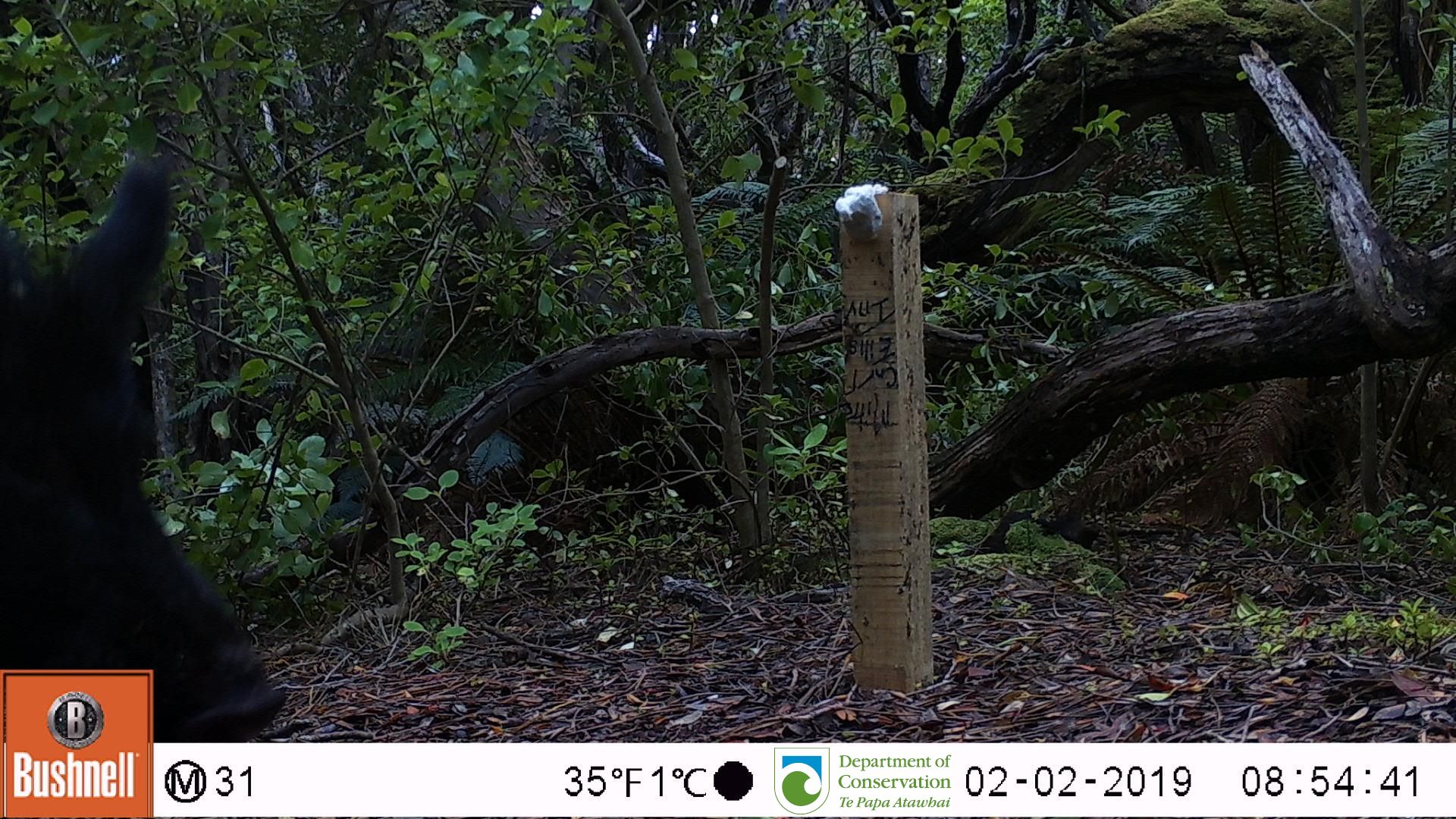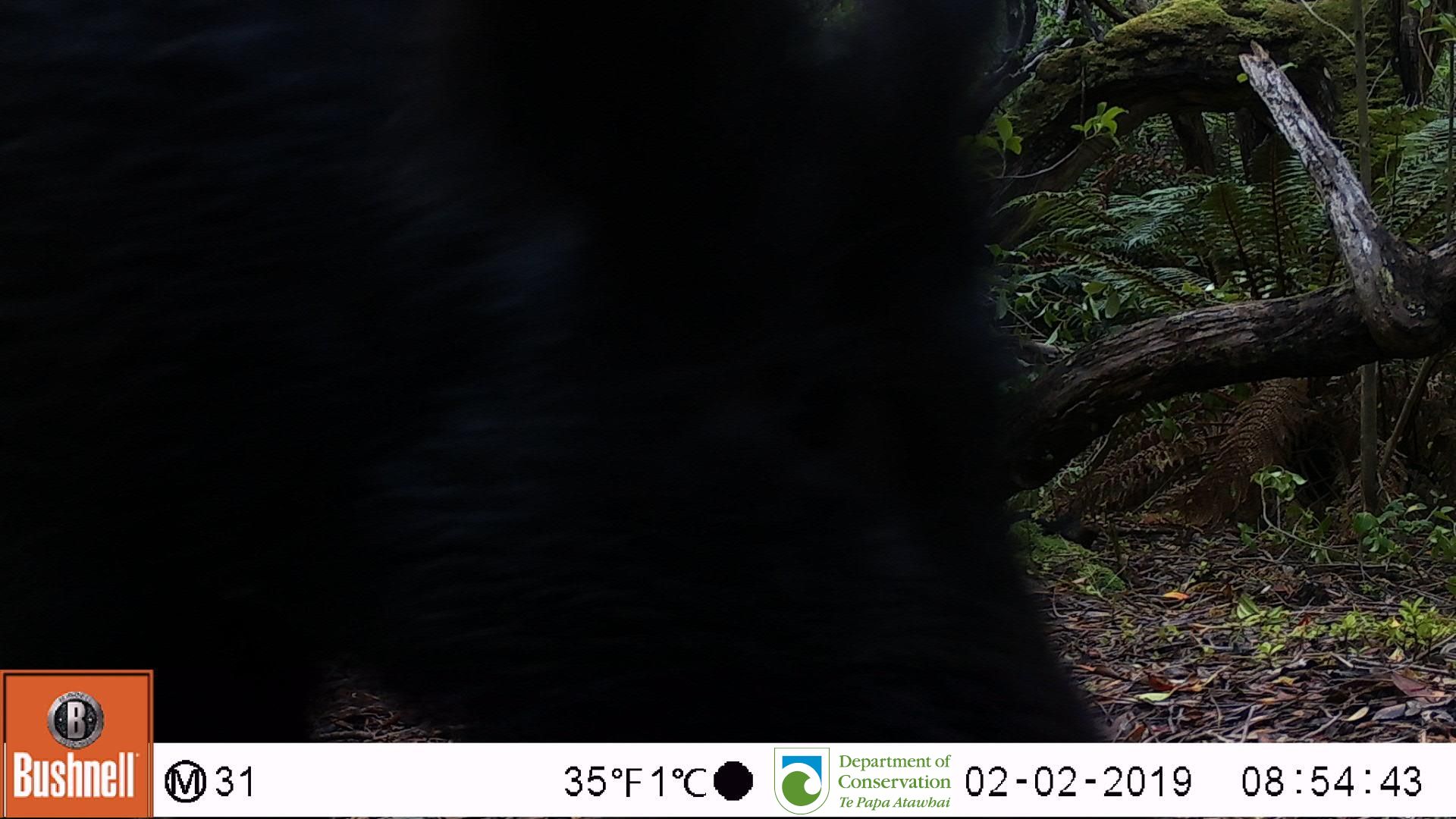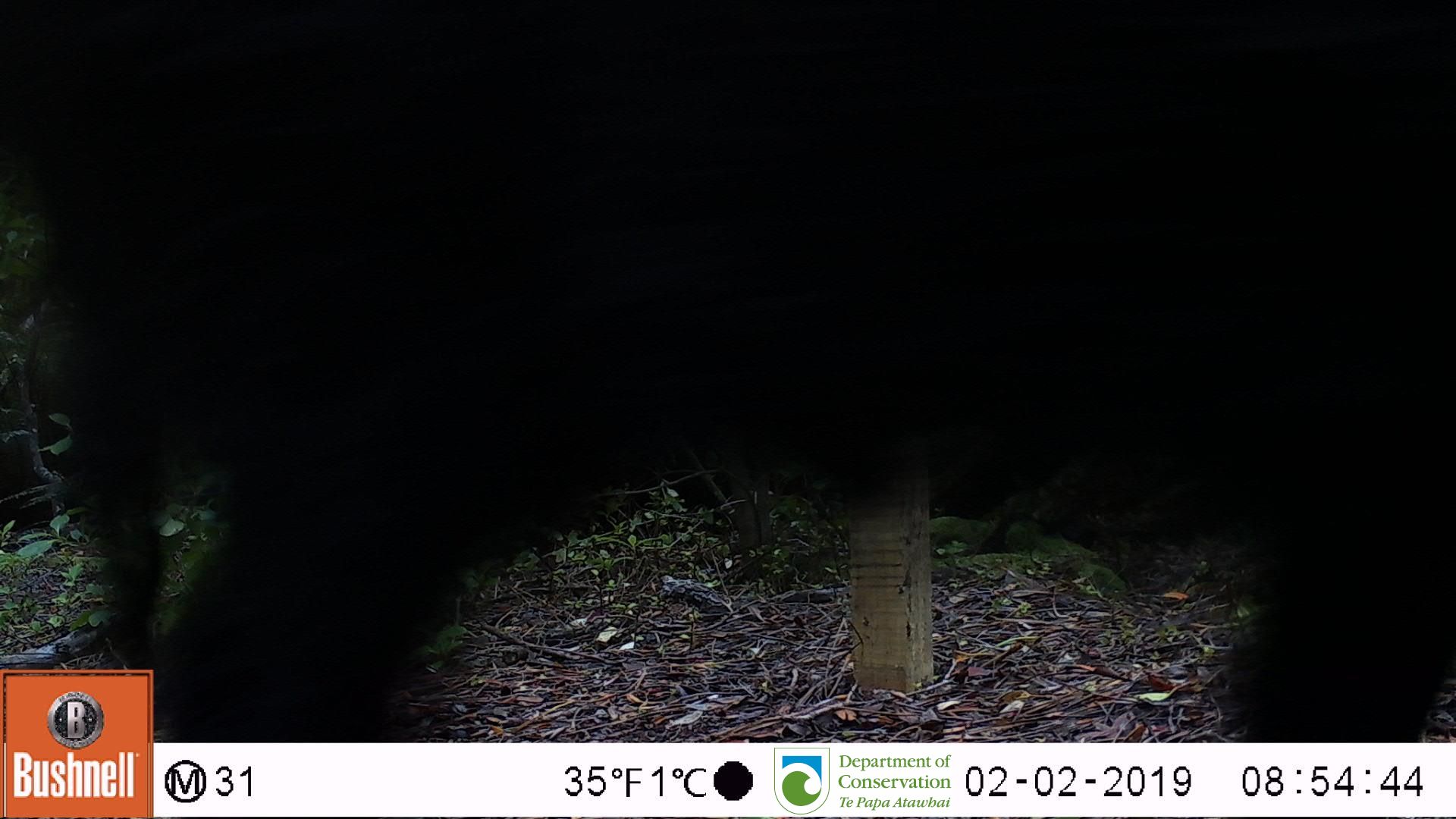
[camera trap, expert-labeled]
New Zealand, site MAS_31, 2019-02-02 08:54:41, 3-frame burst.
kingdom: Animalia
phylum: Chordata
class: Mammalia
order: Artiodactyla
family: Suidae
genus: Sus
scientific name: Sus scrofa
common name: pig